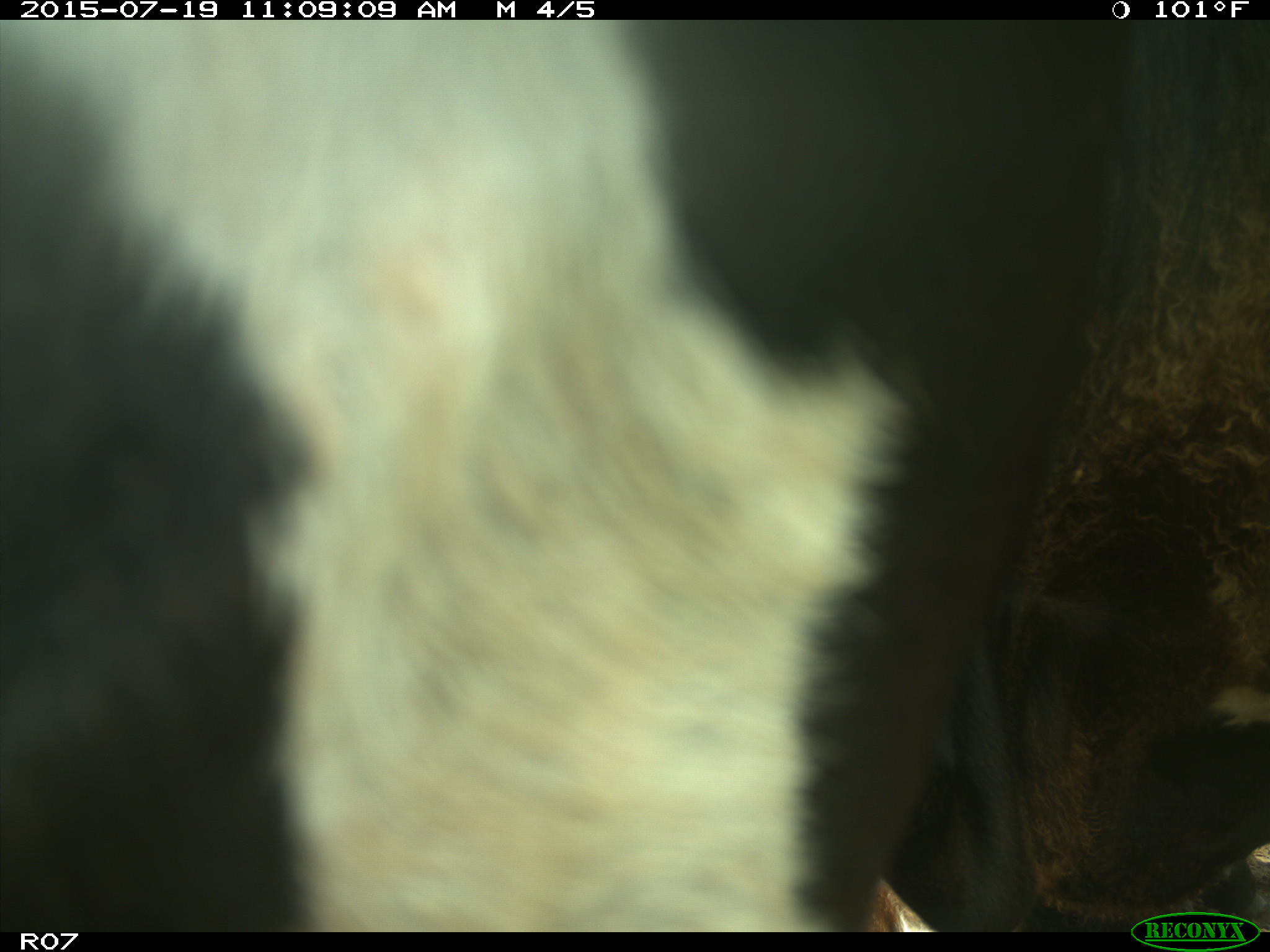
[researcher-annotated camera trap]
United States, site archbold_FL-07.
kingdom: Animalia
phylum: Chordata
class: Mammalia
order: Artiodactyla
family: Bovidae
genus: Bos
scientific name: Bos taurus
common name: domestic cow